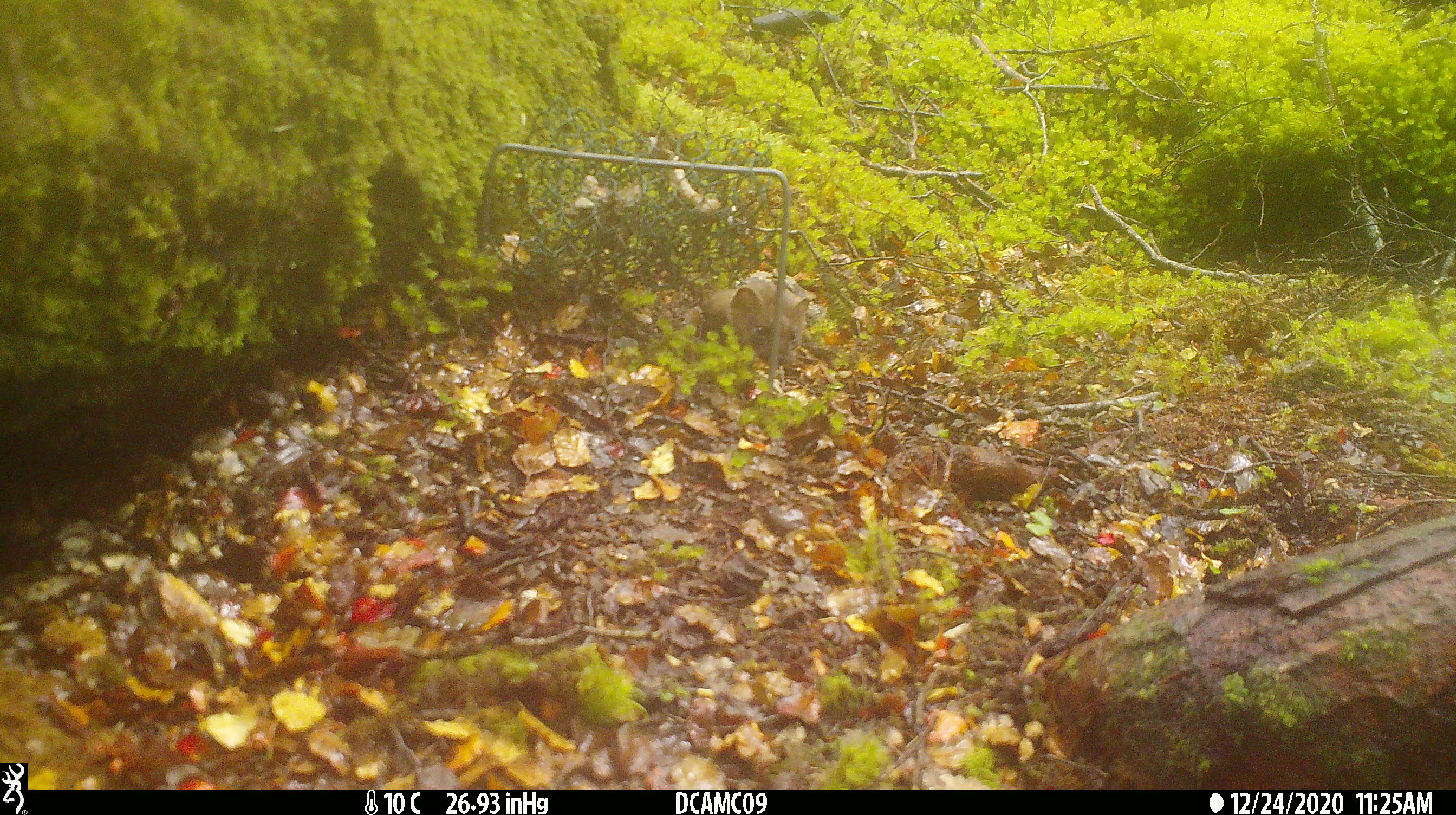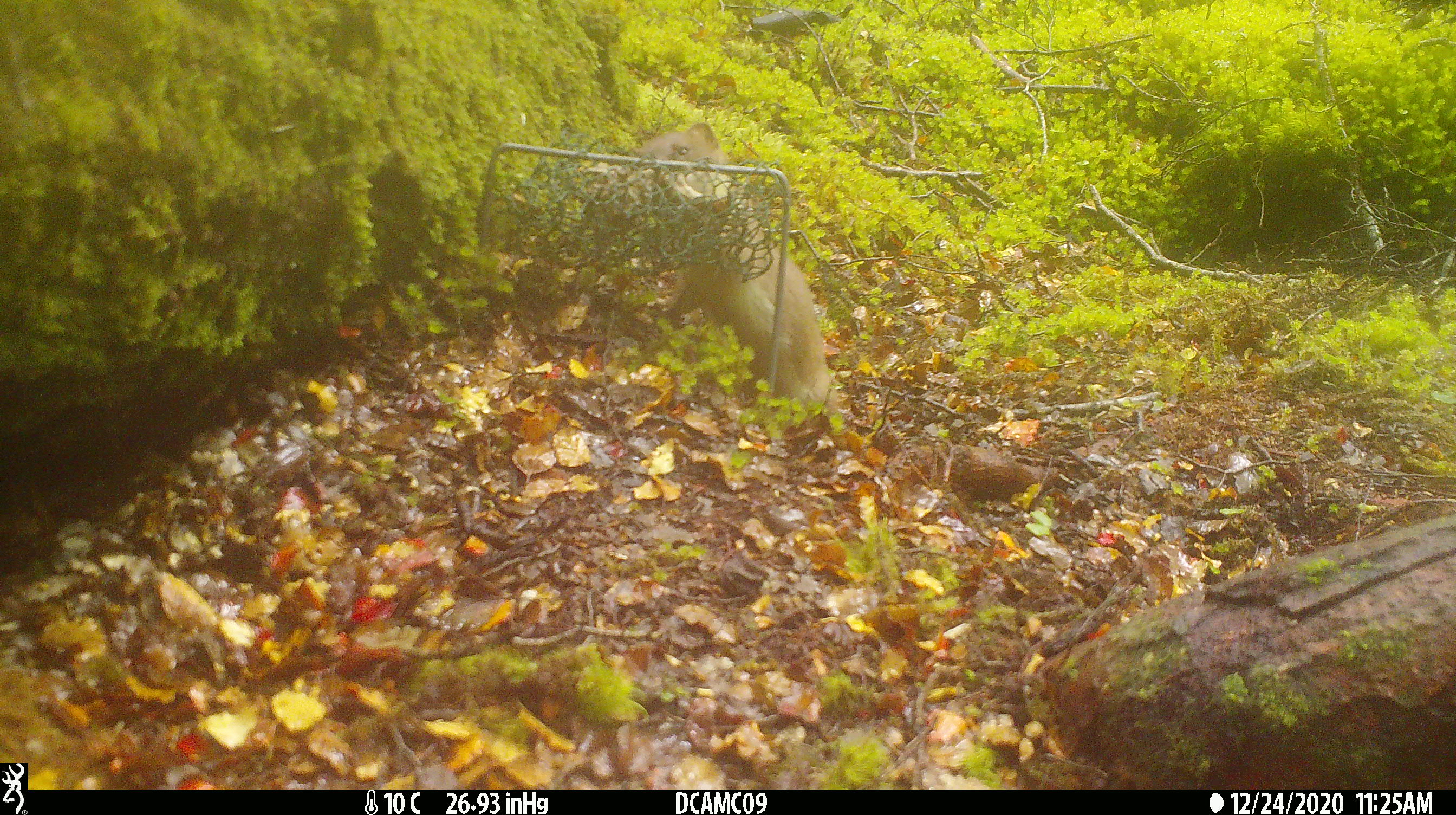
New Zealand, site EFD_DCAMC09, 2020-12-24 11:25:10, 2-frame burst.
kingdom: Animalia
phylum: Chordata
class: Mammalia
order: Carnivora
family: Mustelidae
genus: Mustela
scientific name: Mustela erminea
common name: stoat